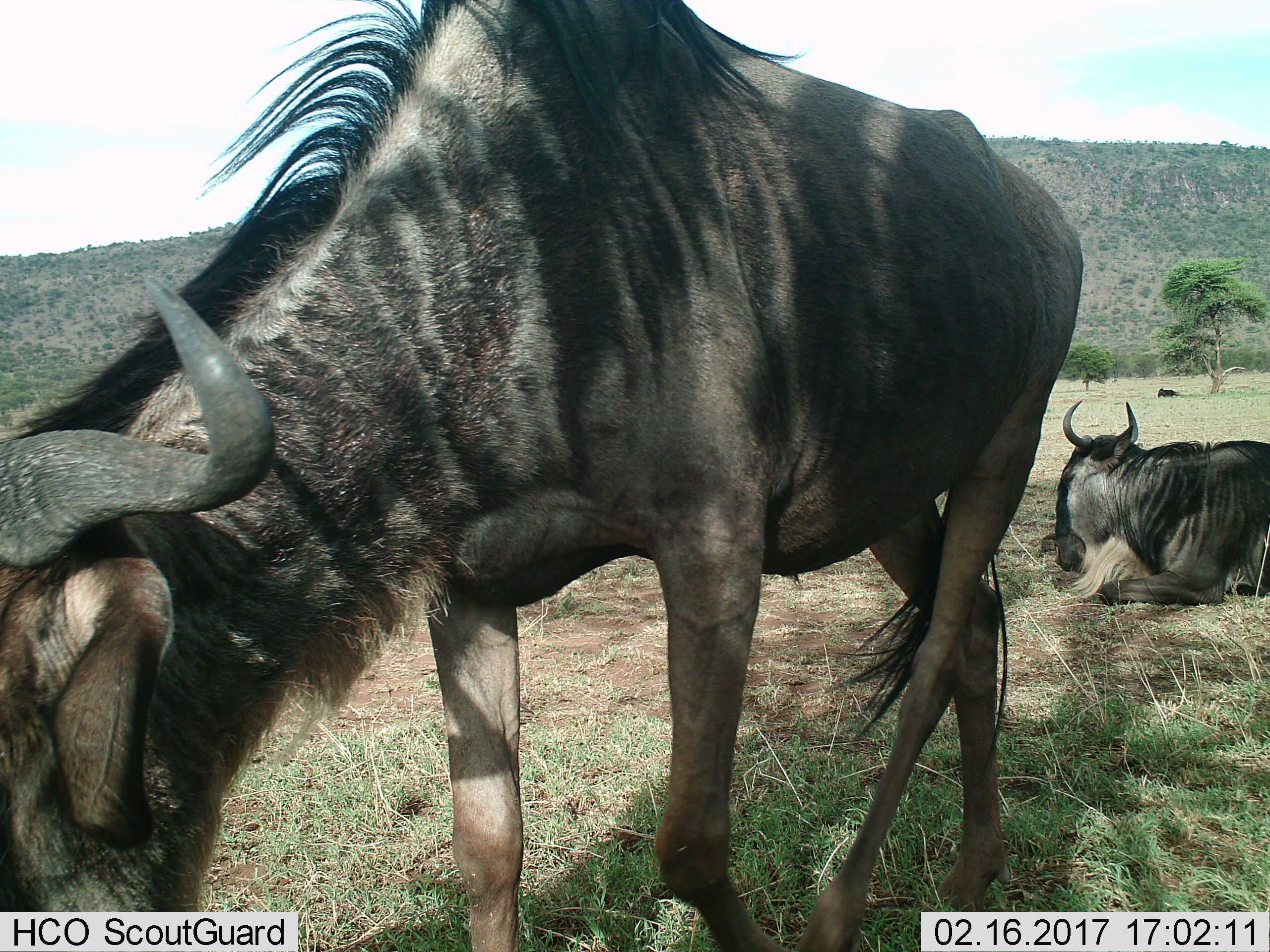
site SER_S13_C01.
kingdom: Animalia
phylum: Chordata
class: Mammalia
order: Artiodactyla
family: Bovidae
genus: Connochaetes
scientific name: Connochaetes taurinus taurinus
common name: blue wildebeest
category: wildebeestblue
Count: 2.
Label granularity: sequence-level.